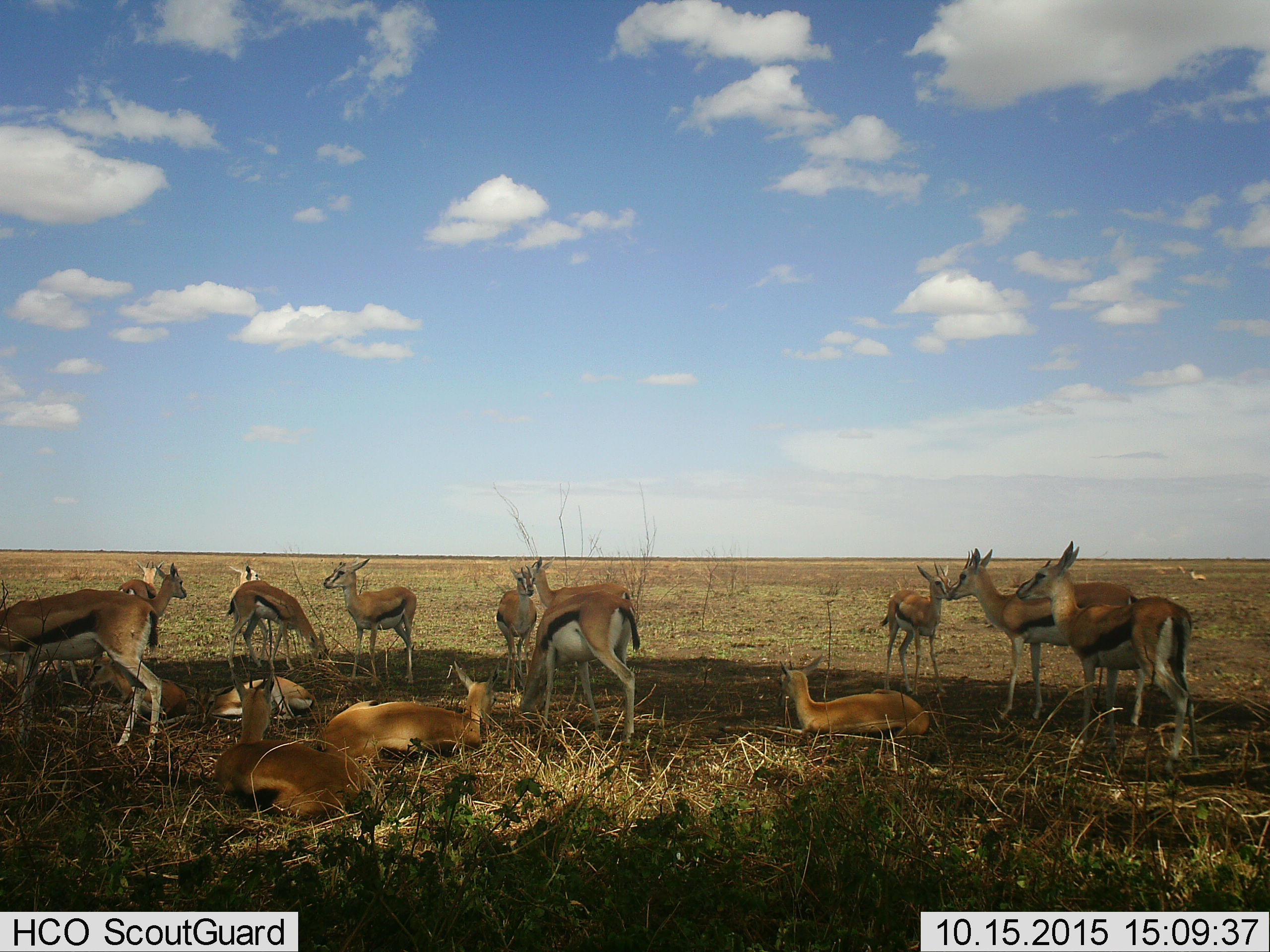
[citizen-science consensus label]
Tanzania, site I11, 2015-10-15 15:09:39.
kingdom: Animalia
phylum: Chordata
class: Mammalia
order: Artiodactyla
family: Bovidae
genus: Eudorcas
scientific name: Eudorcas thomsonii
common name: thomson's gazelle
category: gazellethomsons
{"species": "gazellethomsons (thomson's gazelle) (Eudorcas thomsonii)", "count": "11-50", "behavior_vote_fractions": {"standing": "88%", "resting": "88%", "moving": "50%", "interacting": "12%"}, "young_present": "38%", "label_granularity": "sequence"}